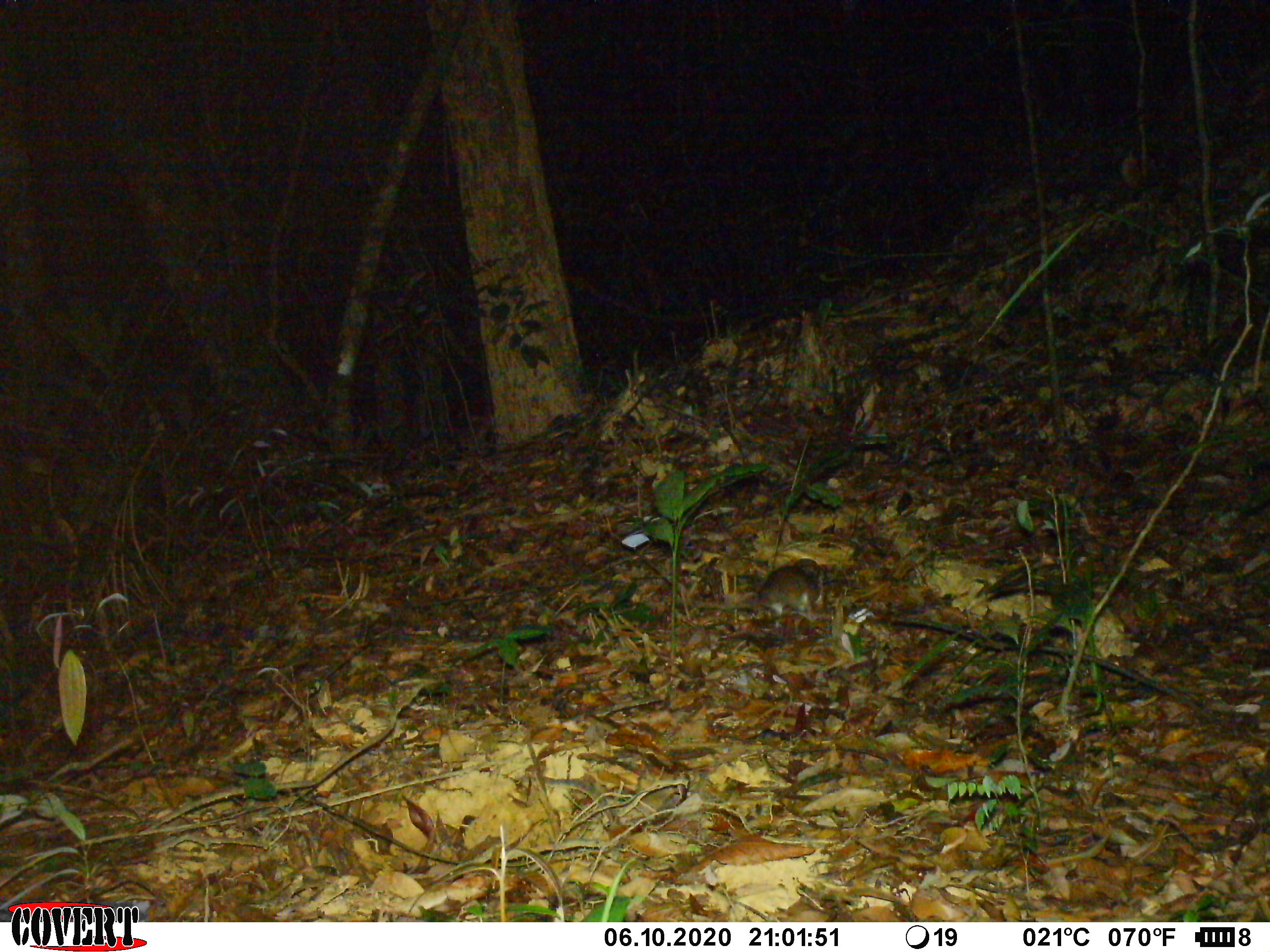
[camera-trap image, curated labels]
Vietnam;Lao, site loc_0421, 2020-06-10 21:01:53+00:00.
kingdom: Animalia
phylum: Chordata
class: Mammalia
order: Rodentia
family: Muridae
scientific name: Muridae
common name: old-world mice and rats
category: unidentified murid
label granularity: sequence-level